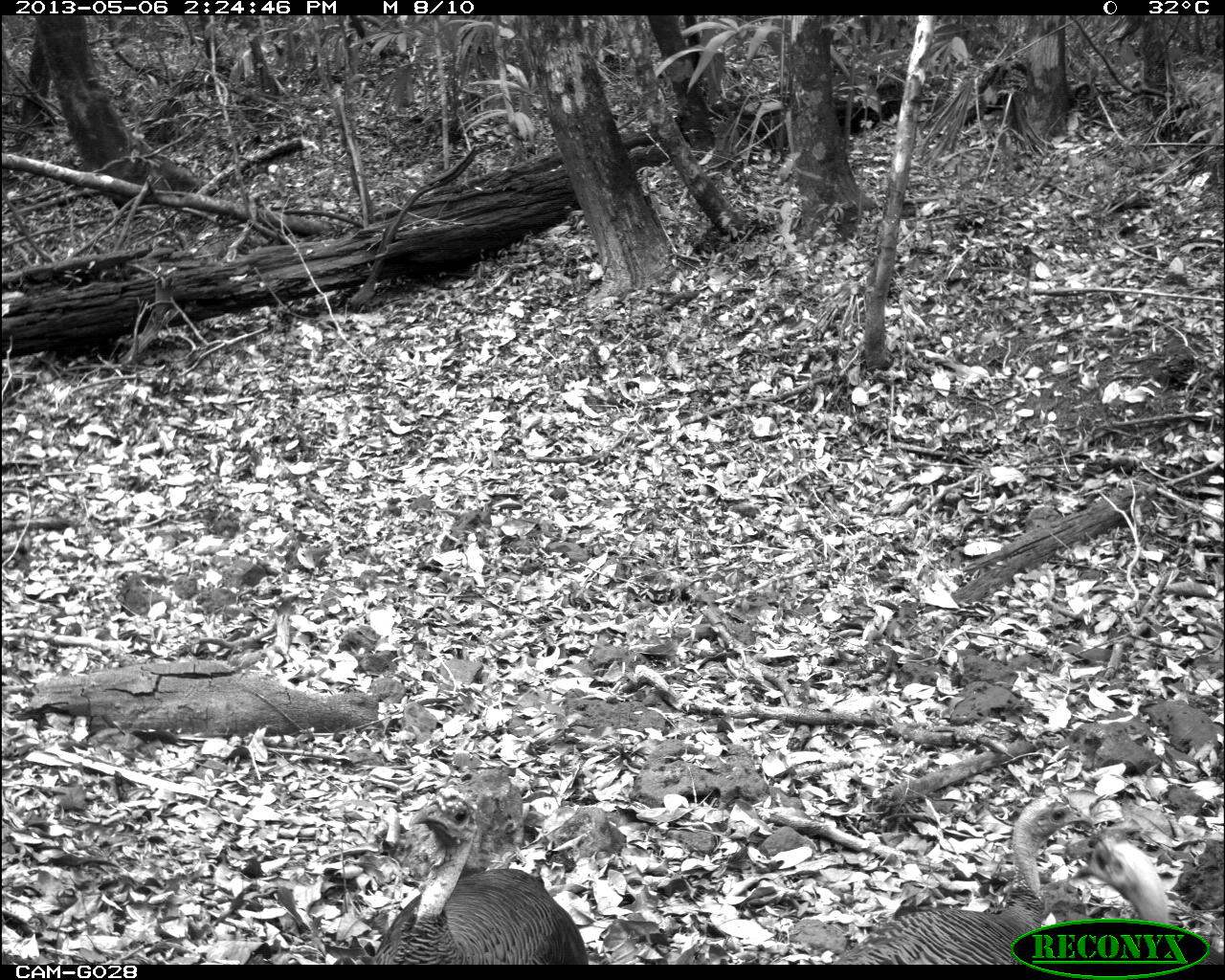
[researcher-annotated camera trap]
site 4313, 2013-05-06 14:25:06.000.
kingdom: Animalia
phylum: Chordata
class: Aves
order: Galliformes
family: Phasianidae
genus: Meleagris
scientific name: Meleagris ocellata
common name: ocellated turkey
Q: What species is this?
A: Meleagris ocellata (ocellated turkey).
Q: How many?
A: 3.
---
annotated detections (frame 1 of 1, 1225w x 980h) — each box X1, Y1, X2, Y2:
meleagris ocellata: 809, 791, 1094, 964; 368, 797, 590, 963; 1072, 833, 1222, 962